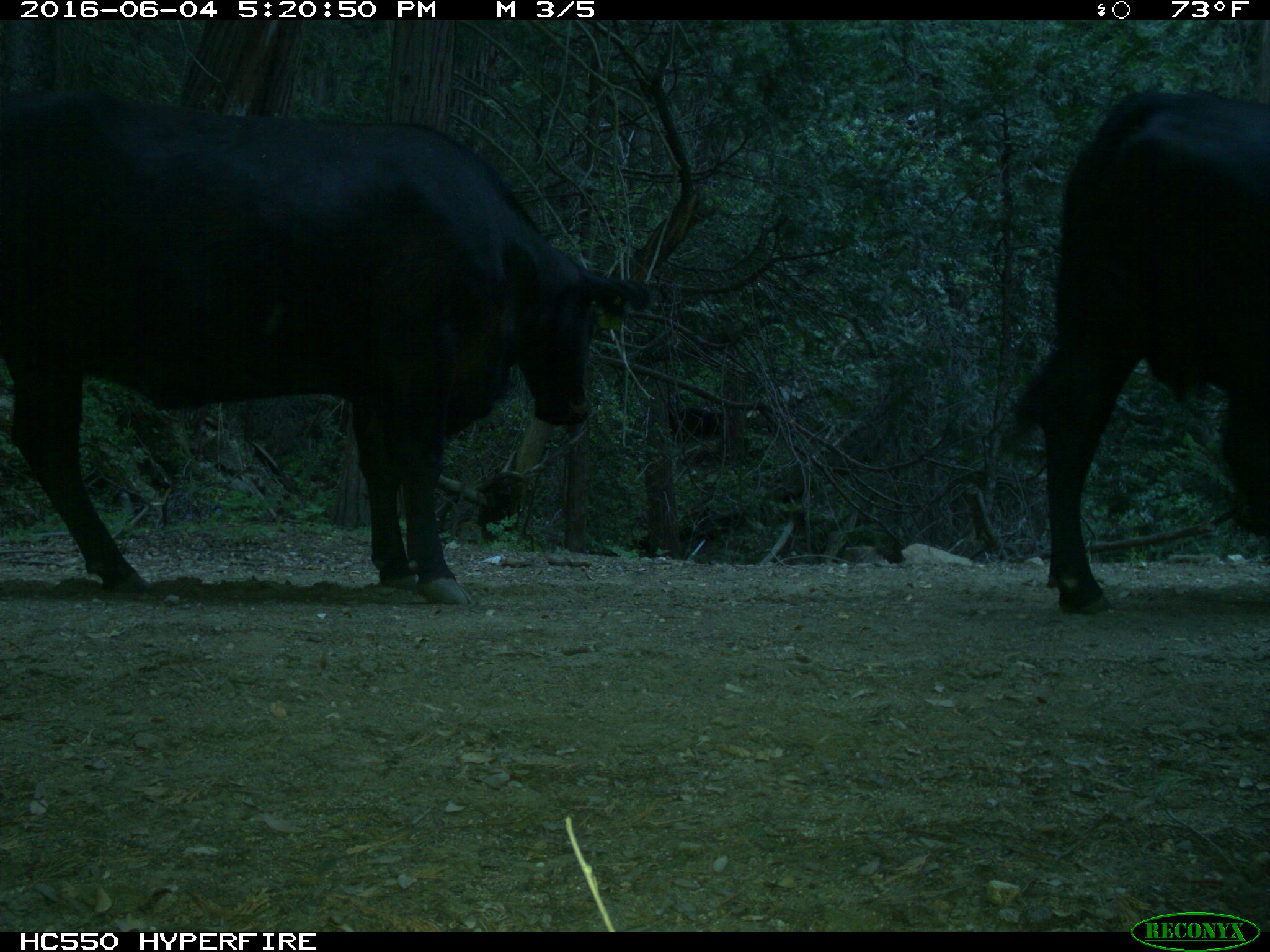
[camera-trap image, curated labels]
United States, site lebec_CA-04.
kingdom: Animalia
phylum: Chordata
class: Mammalia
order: Artiodactyla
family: Bovidae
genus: Bos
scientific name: Bos taurus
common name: domestic cow